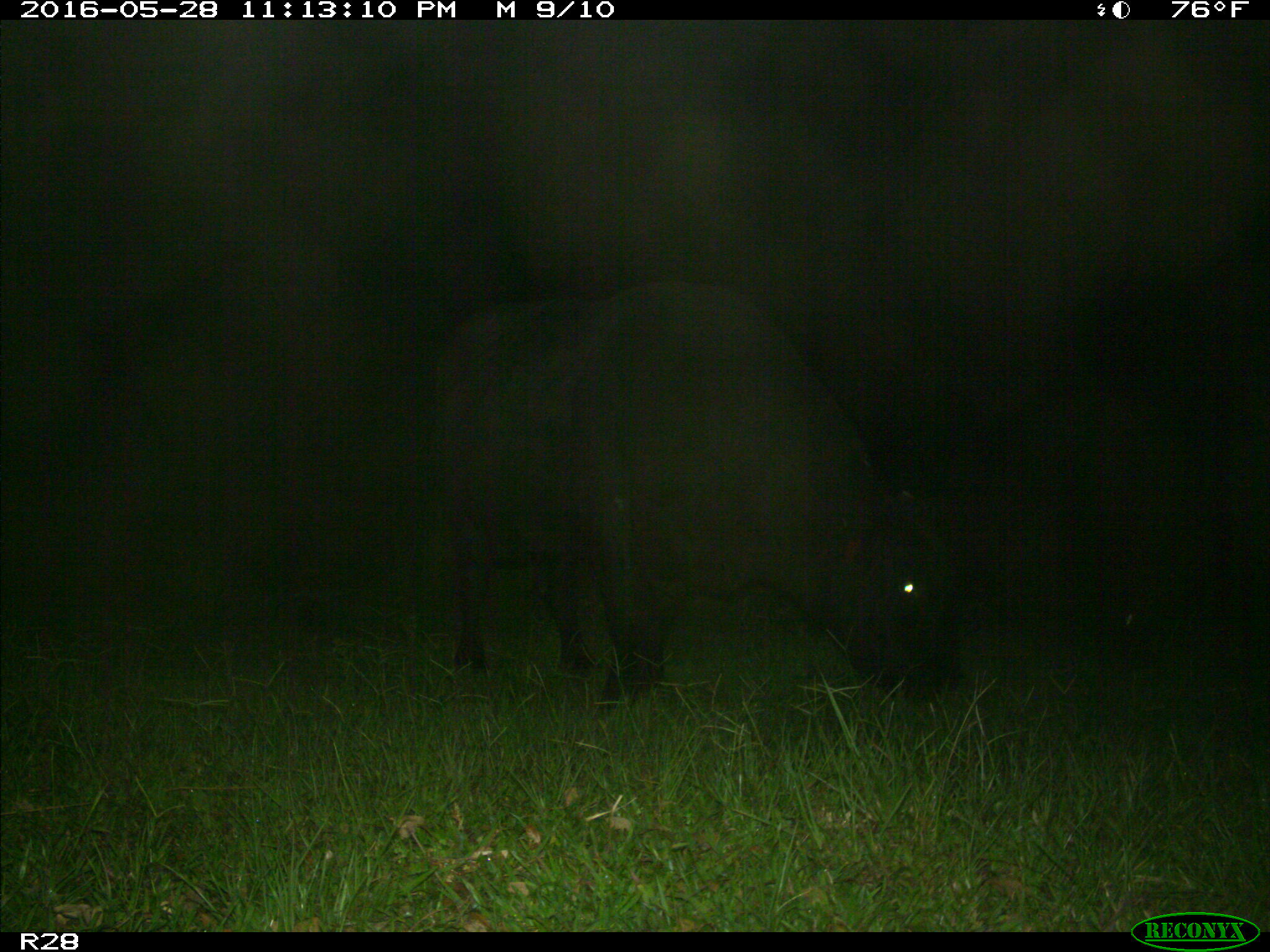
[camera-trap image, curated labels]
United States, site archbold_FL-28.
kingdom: Animalia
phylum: Chordata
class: Mammalia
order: Artiodactyla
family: Bovidae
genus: Bos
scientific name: Bos taurus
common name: domestic cow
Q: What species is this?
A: Bos taurus (domestic cow).